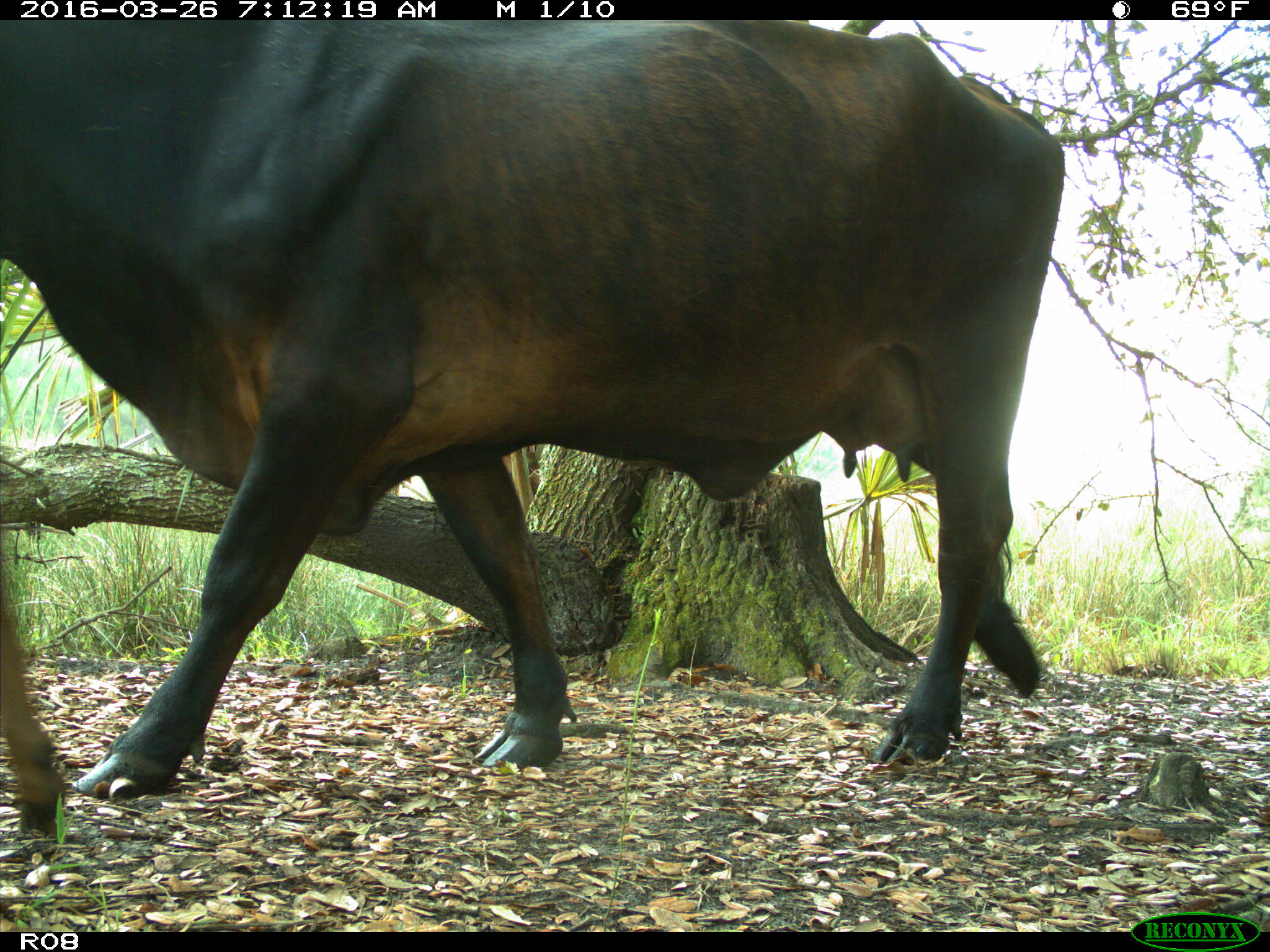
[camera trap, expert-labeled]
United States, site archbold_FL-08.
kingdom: Animalia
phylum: Chordata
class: Mammalia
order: Artiodactyla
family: Bovidae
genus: Bos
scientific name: Bos taurus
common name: domestic cow